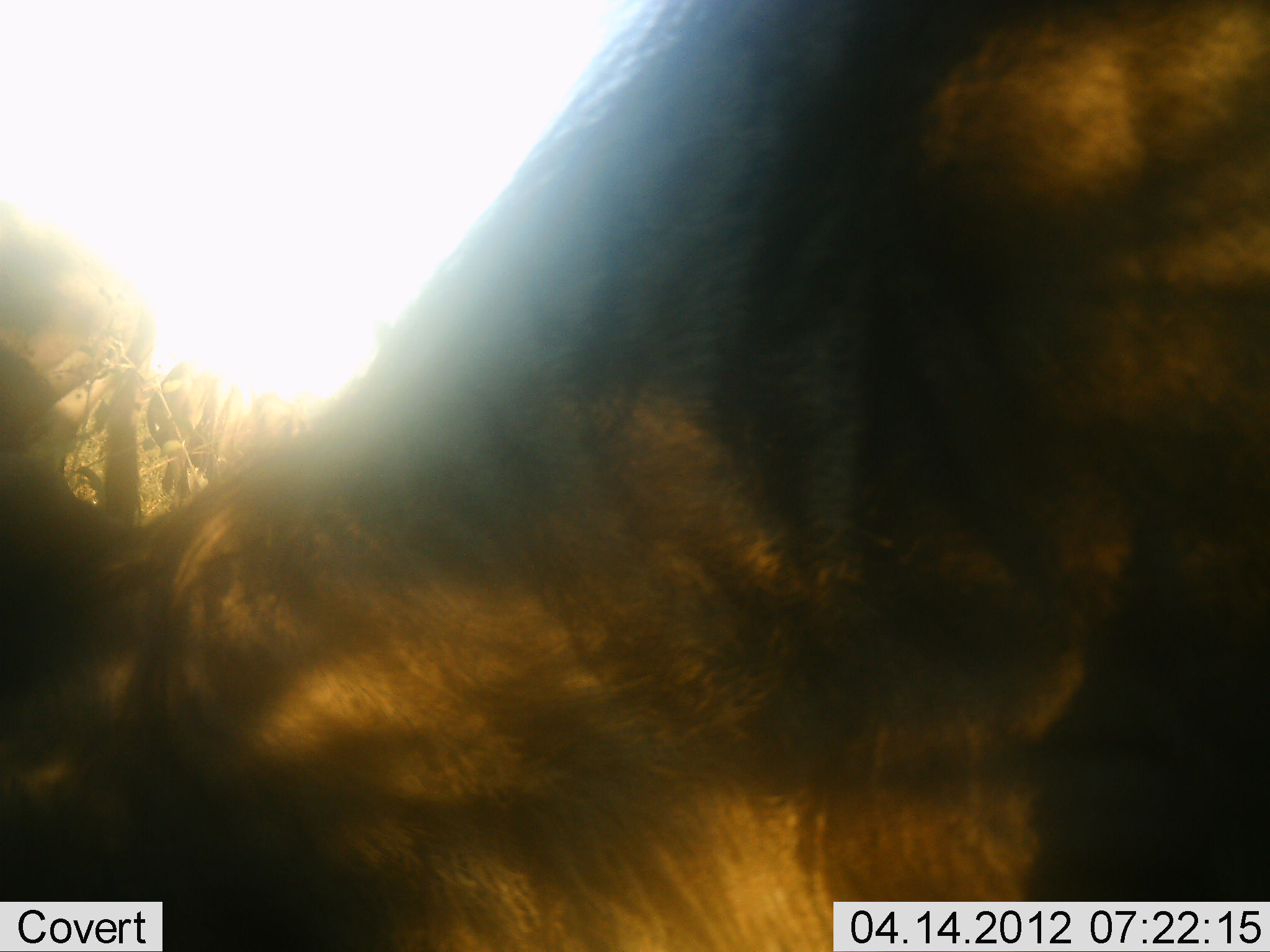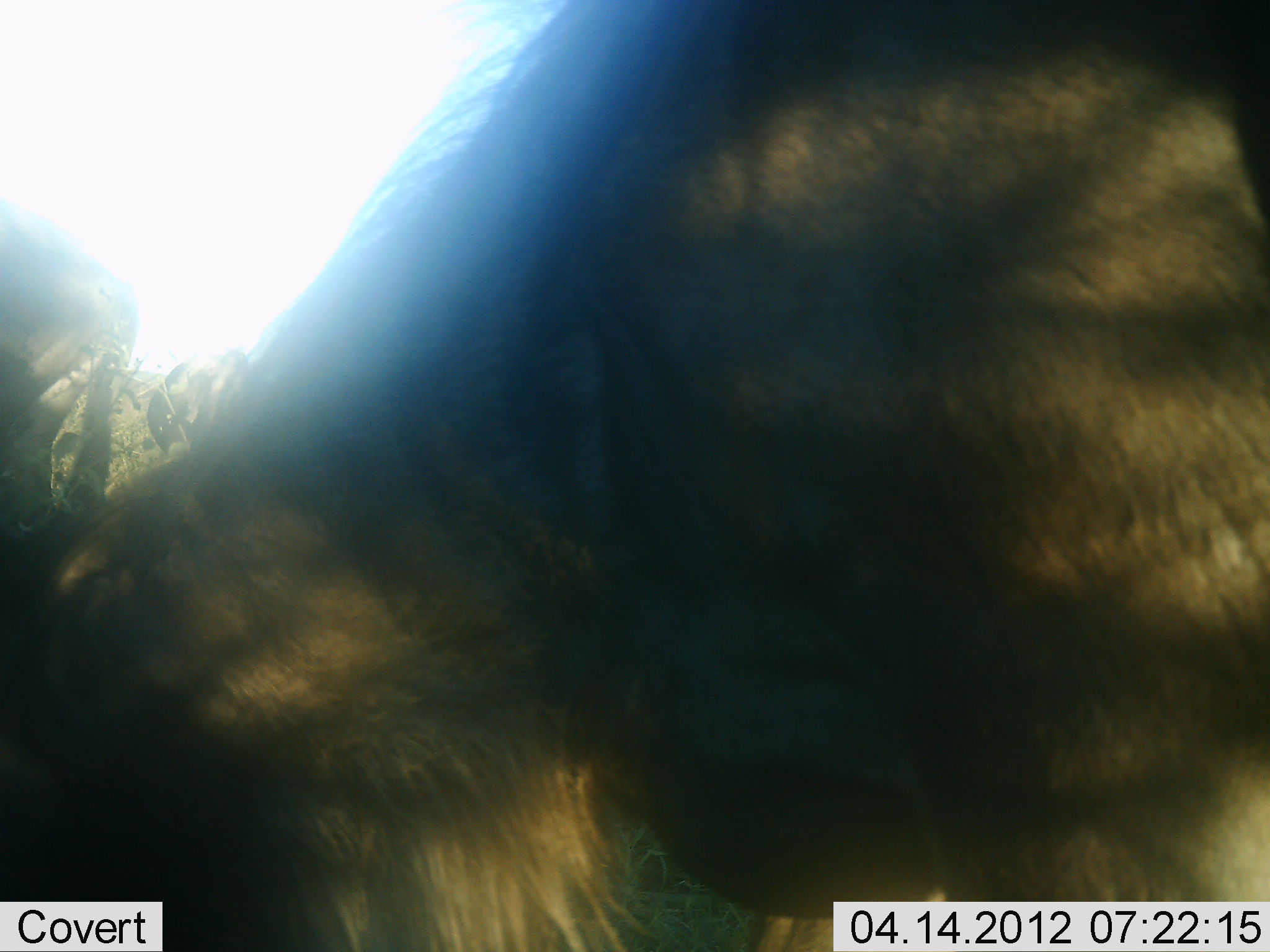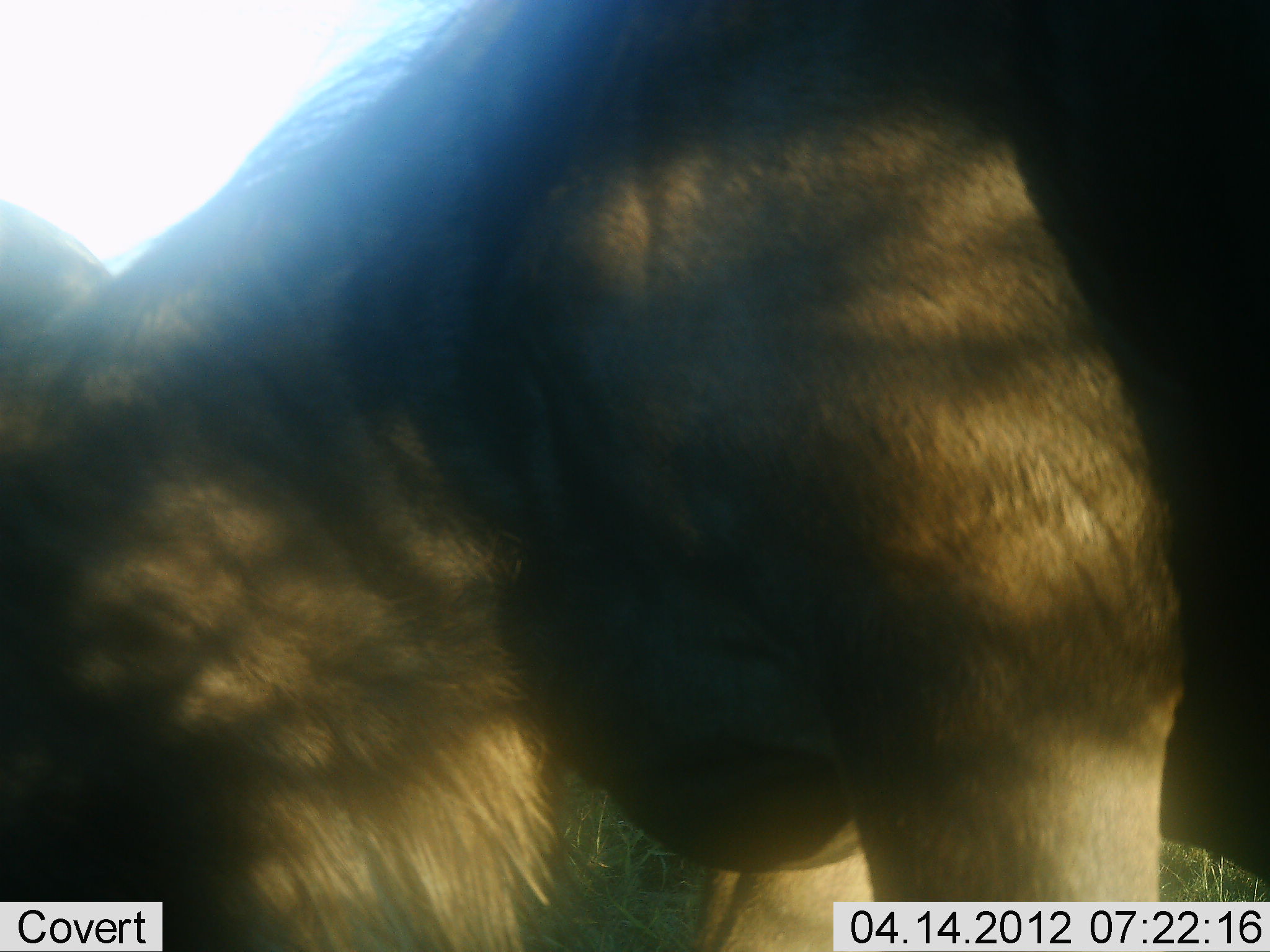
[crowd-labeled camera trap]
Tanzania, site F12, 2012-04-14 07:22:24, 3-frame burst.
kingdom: Animalia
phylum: Chordata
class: Mammalia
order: Artiodactyla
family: Bovidae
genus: Connochaetes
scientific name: Connochaetes taurinus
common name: blue wildebeest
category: wildebeest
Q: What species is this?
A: Wildebeest (blue wildebeest) (Connochaetes taurinus).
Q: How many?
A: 1.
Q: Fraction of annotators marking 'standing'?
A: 25%.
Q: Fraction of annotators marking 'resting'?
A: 0%.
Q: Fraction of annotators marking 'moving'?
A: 38%.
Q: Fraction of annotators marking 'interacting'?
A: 4%.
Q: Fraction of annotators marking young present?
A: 0%.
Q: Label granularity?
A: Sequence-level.